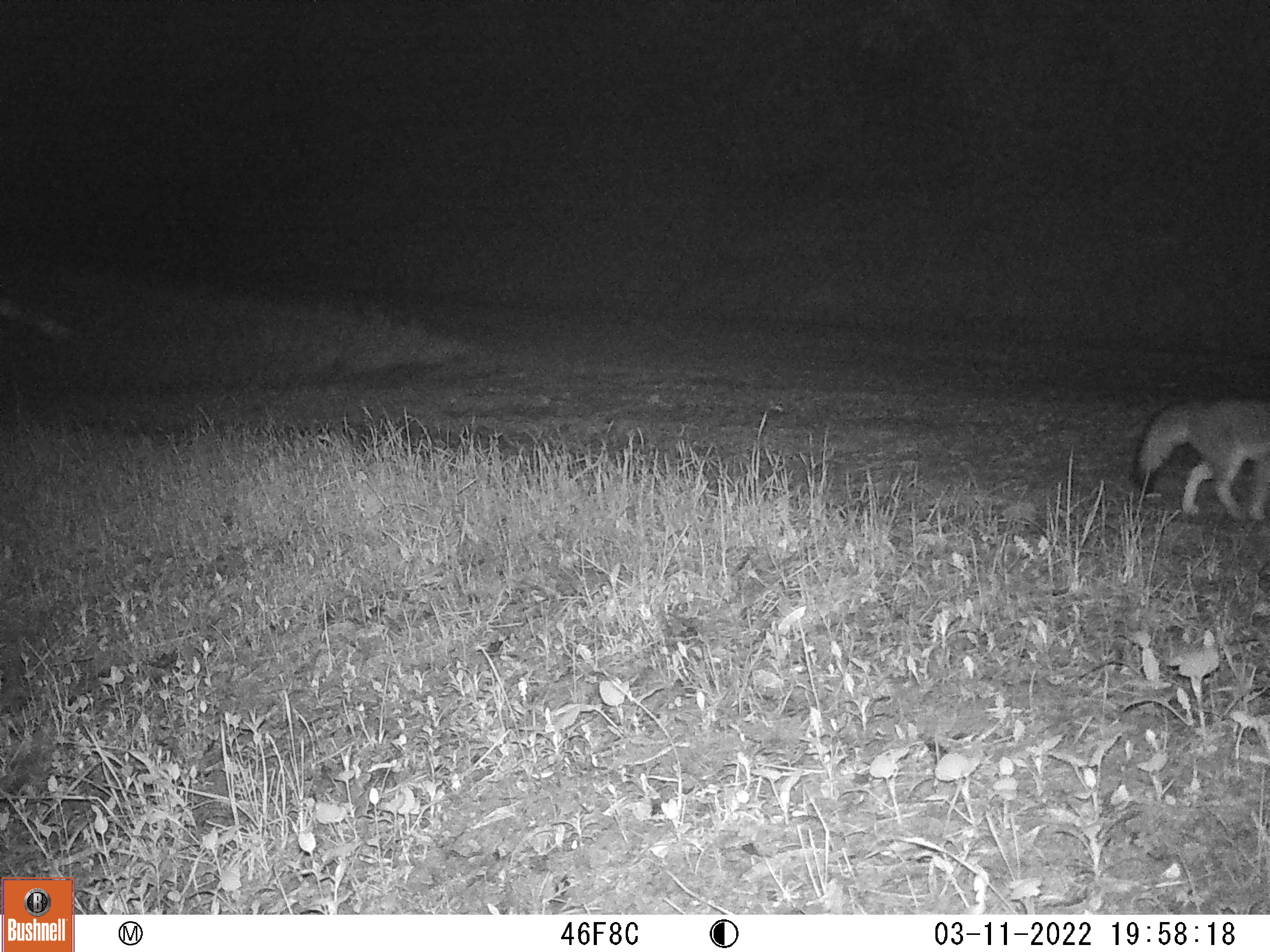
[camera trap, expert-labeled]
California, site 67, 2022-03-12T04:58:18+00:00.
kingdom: Animalia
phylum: Chordata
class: Mammalia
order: Carnivora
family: Canidae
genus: Urocyon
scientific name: Urocyon cinereoargenteus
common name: gray fox